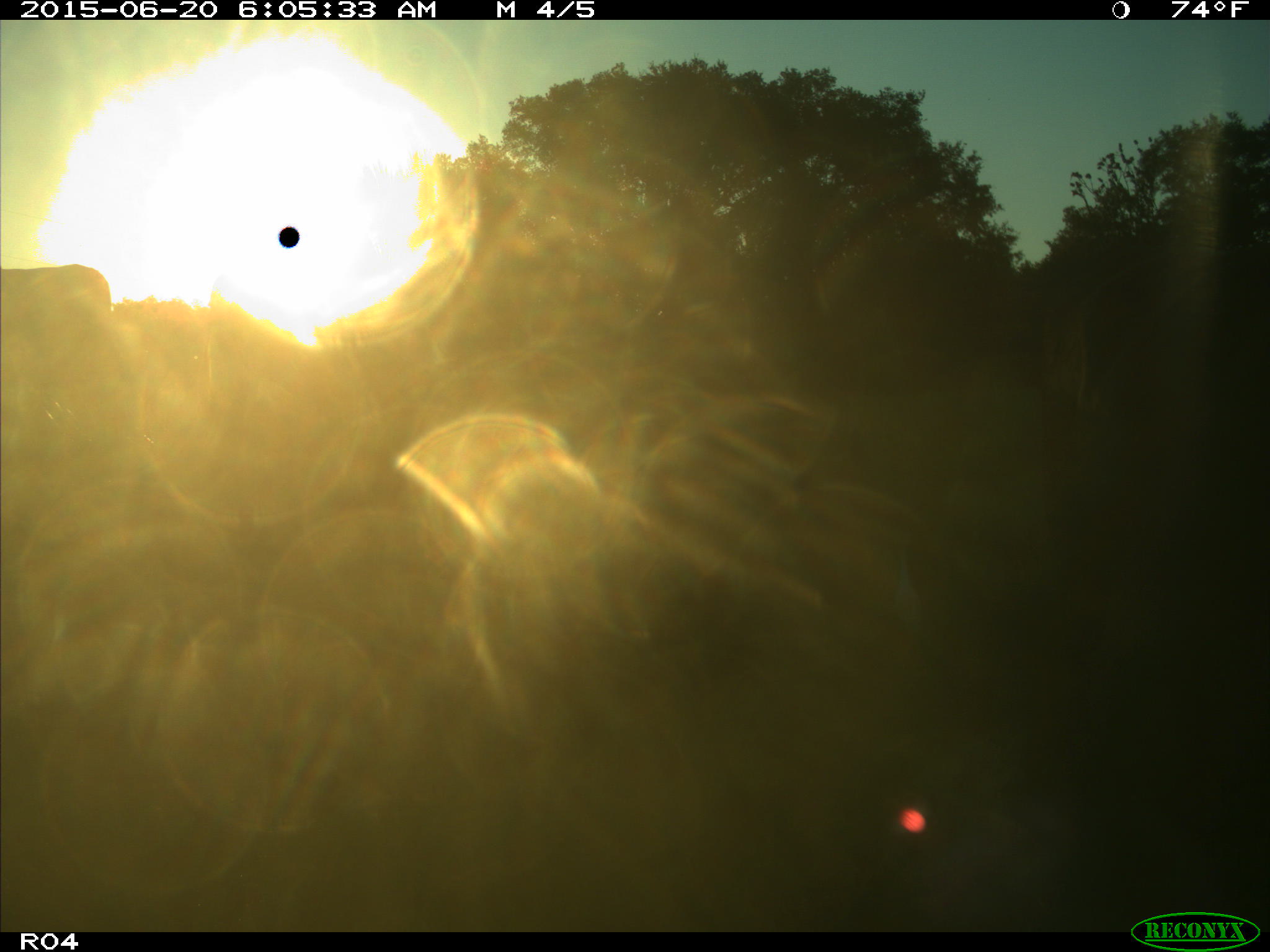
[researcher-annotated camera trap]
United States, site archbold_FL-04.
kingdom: Animalia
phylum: Chordata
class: Mammalia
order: Artiodactyla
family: Bovidae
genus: Bos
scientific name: Bos taurus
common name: domestic cow